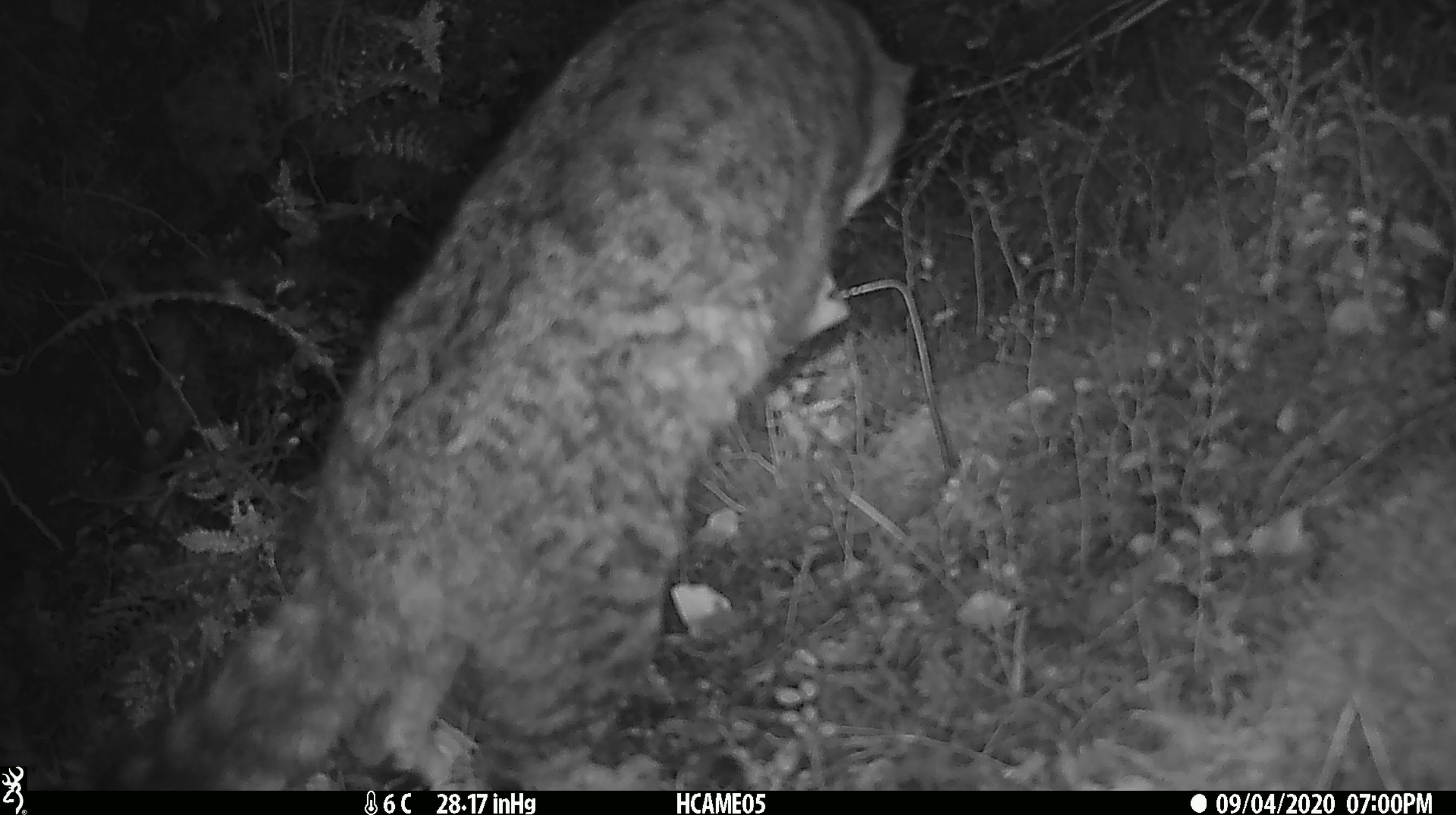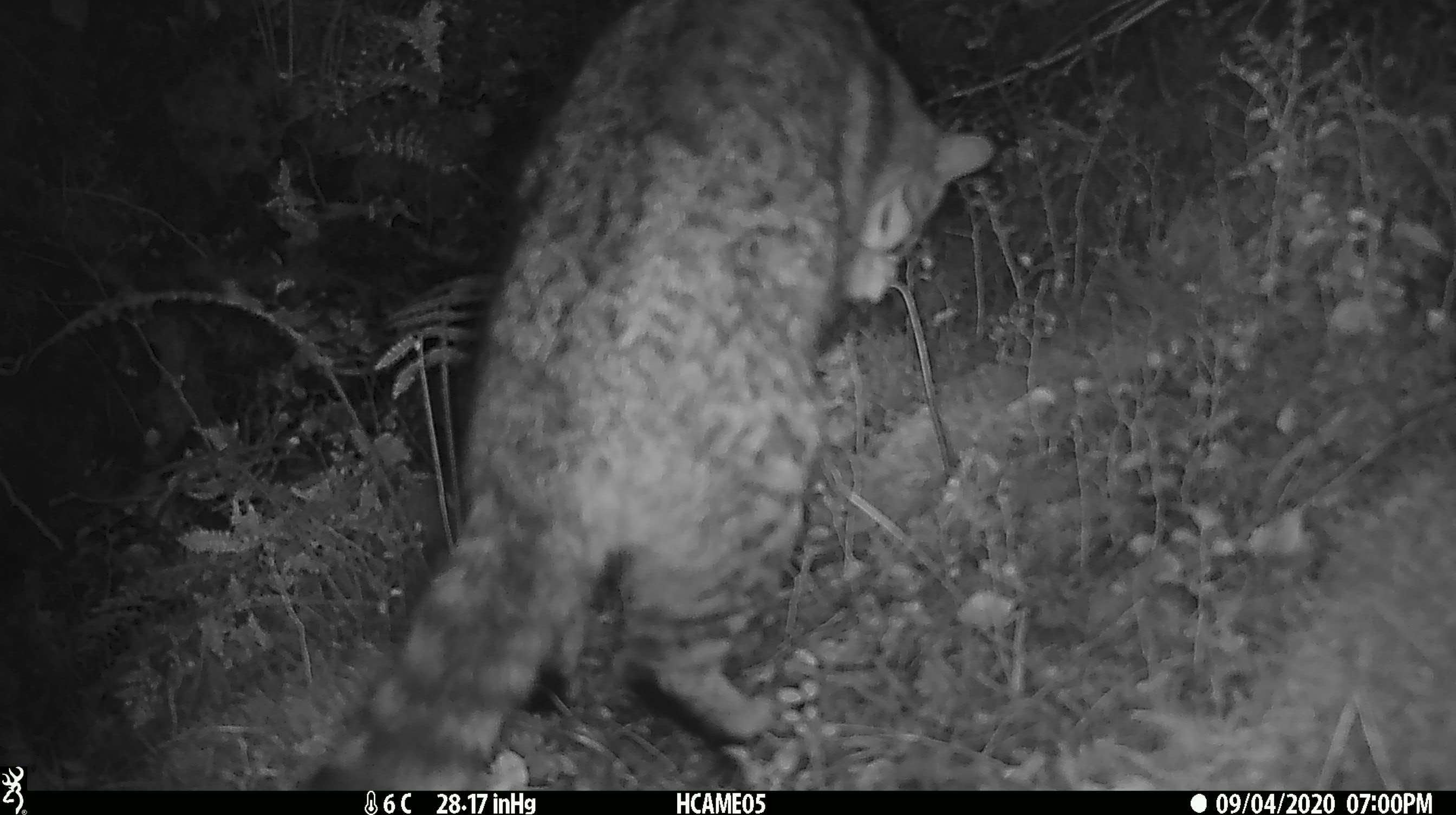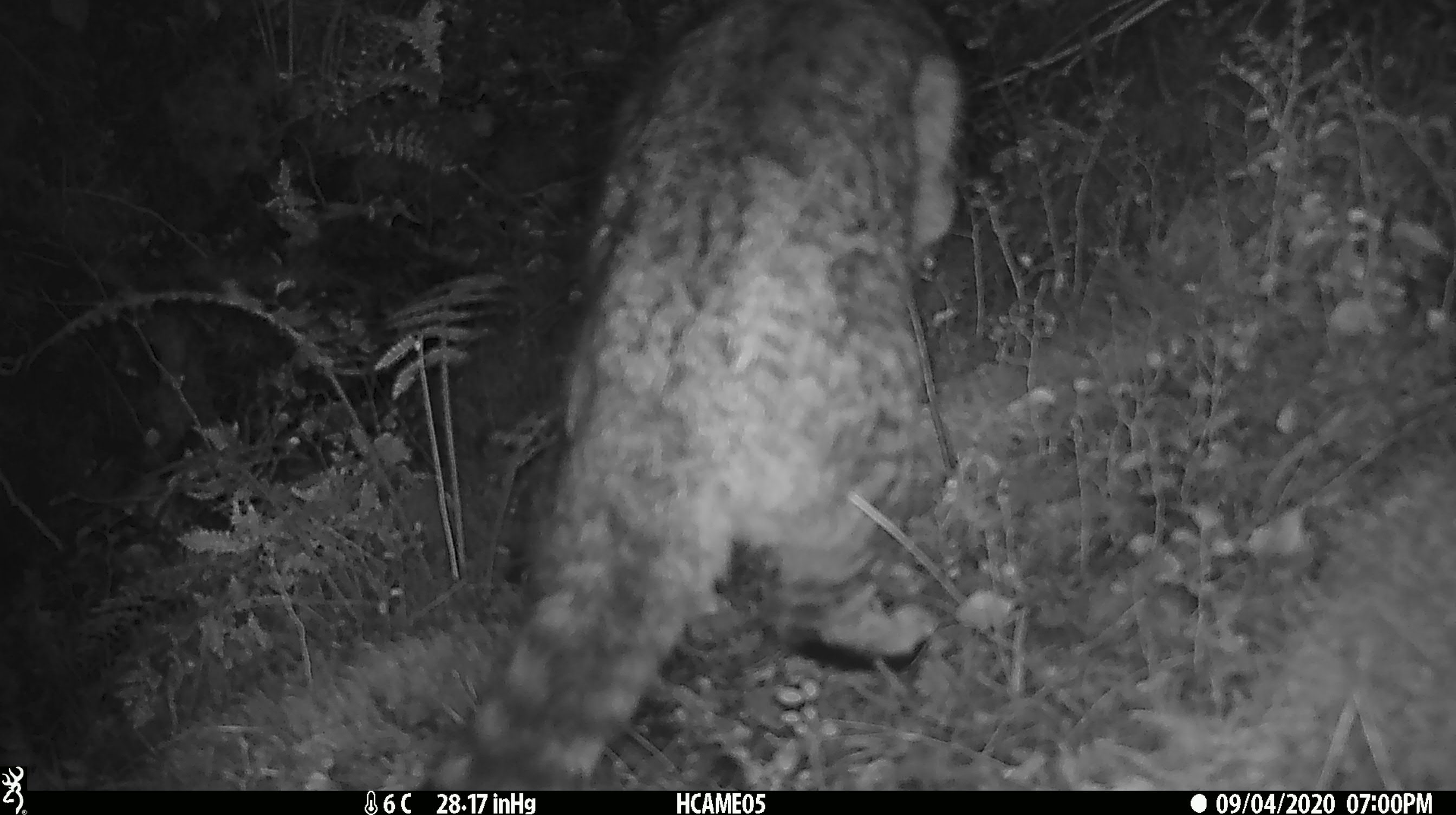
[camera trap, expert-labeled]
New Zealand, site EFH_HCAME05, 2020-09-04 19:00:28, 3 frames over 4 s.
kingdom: Animalia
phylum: Chordata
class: Mammalia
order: Carnivora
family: Felidae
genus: Felis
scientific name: Felis catus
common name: domestic cat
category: cat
Cat (domestic cat) (Felis catus).